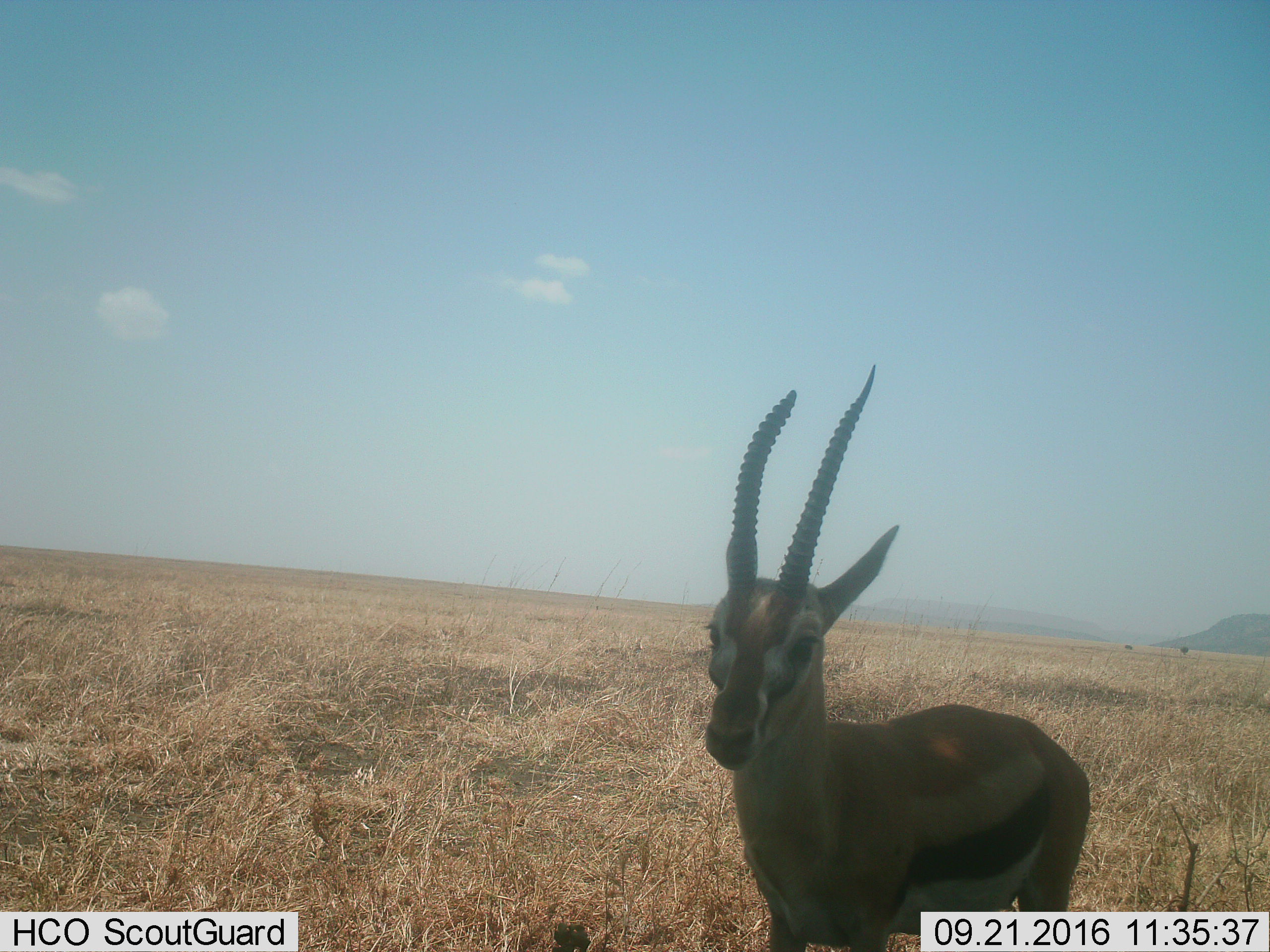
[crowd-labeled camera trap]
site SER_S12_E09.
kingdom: Animalia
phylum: Chordata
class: Mammalia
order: Artiodactyla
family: Bovidae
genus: Eudorcas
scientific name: Eudorcas thomsonii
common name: thomson's gazelle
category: gazellethomsons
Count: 1.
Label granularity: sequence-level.